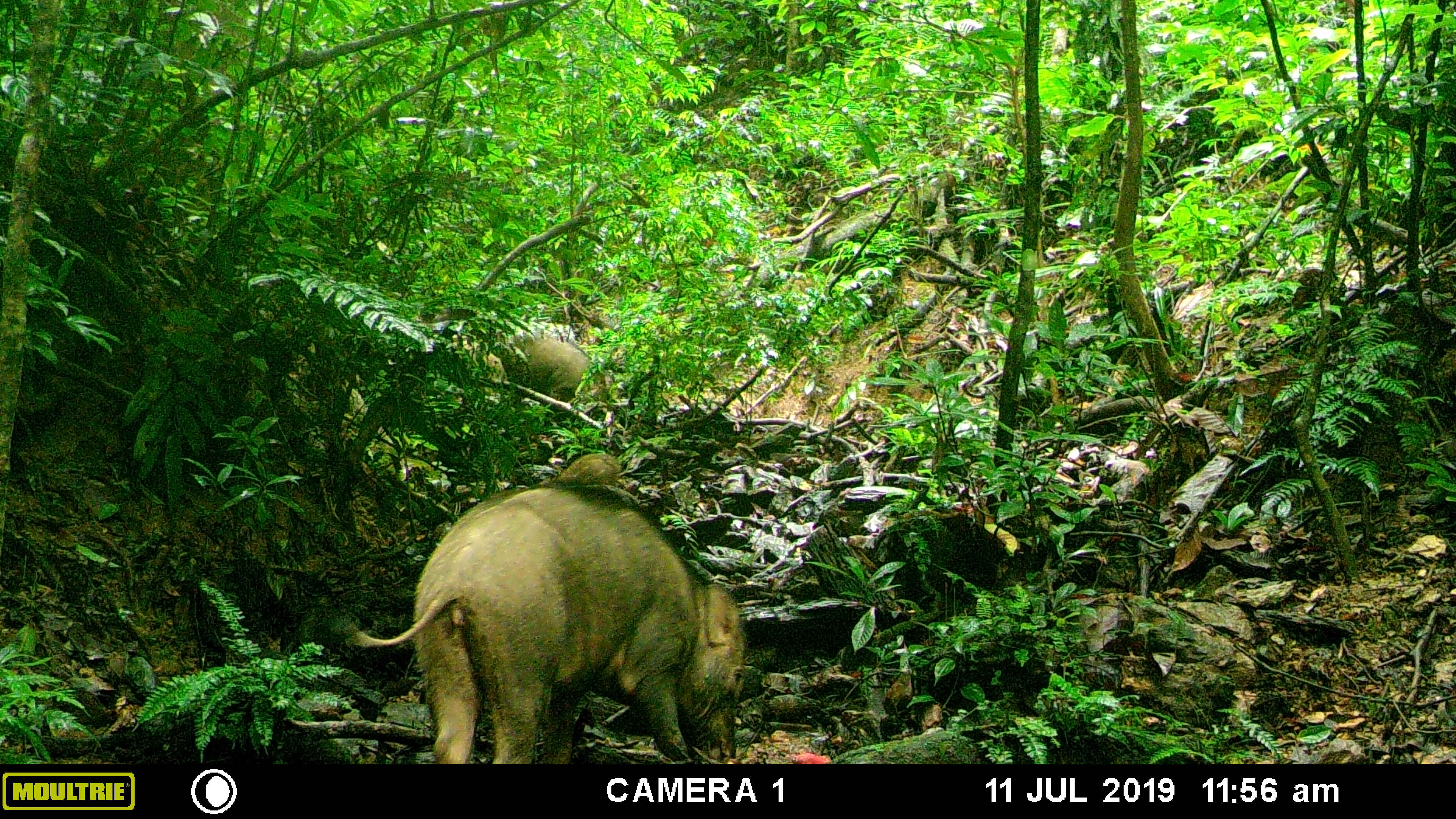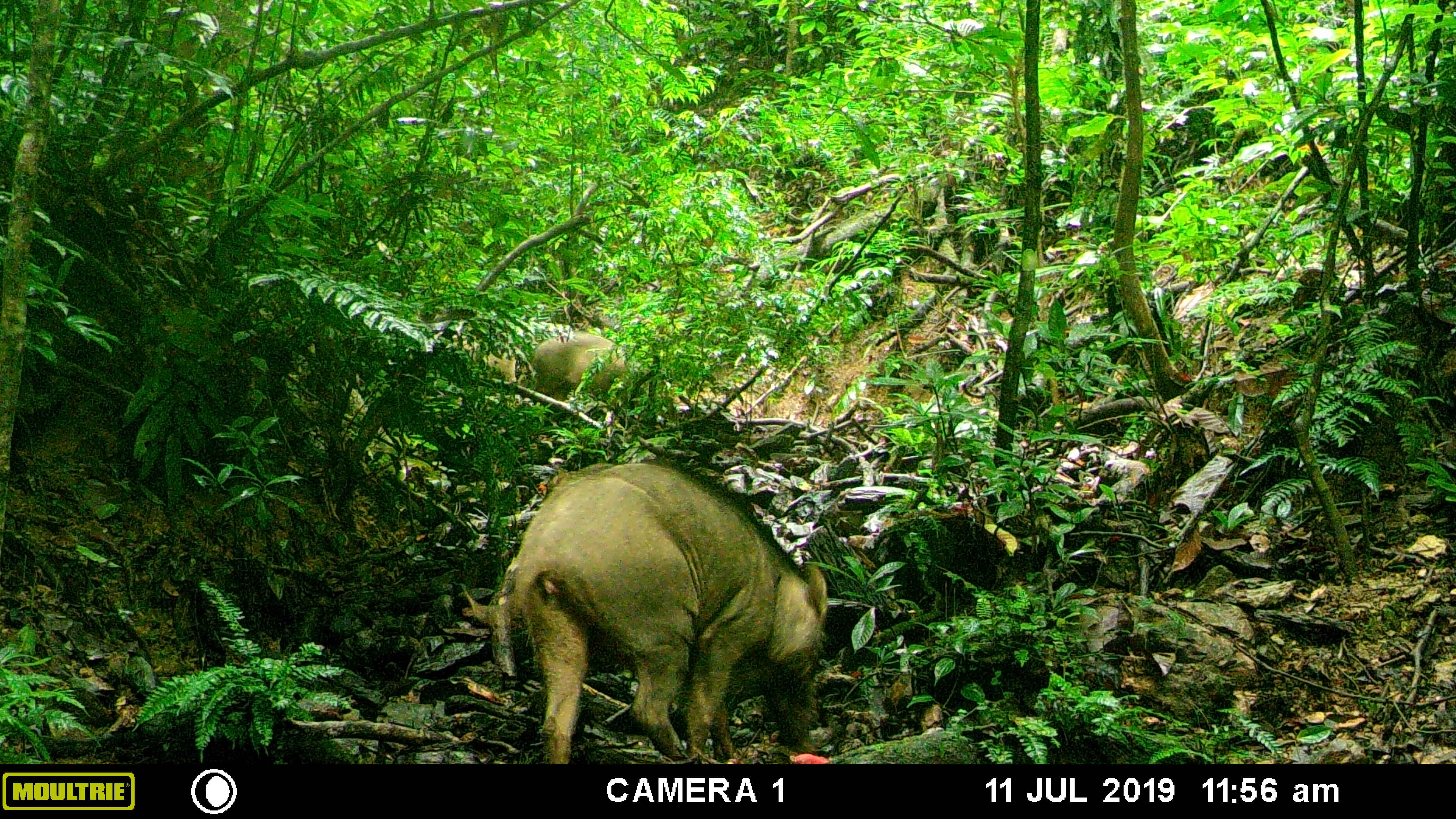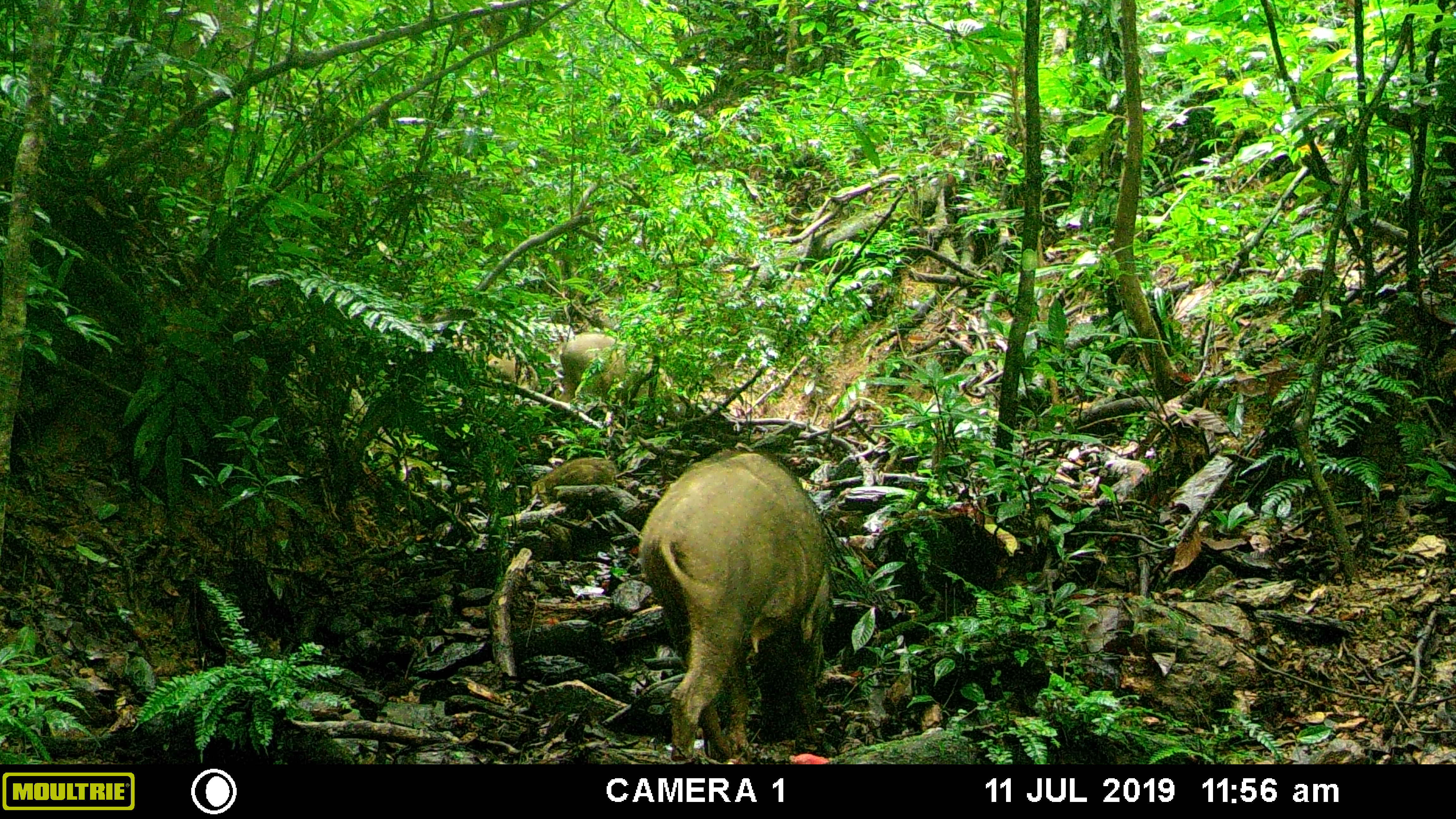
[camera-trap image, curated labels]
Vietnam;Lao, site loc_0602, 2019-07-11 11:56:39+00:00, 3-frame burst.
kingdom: Animalia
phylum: Chordata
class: Mammalia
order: Artiodactyla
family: Suidae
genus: Sus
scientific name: Sus scrofa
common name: eurasian wild pig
Eurasian wild pig (Sus scrofa). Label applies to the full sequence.